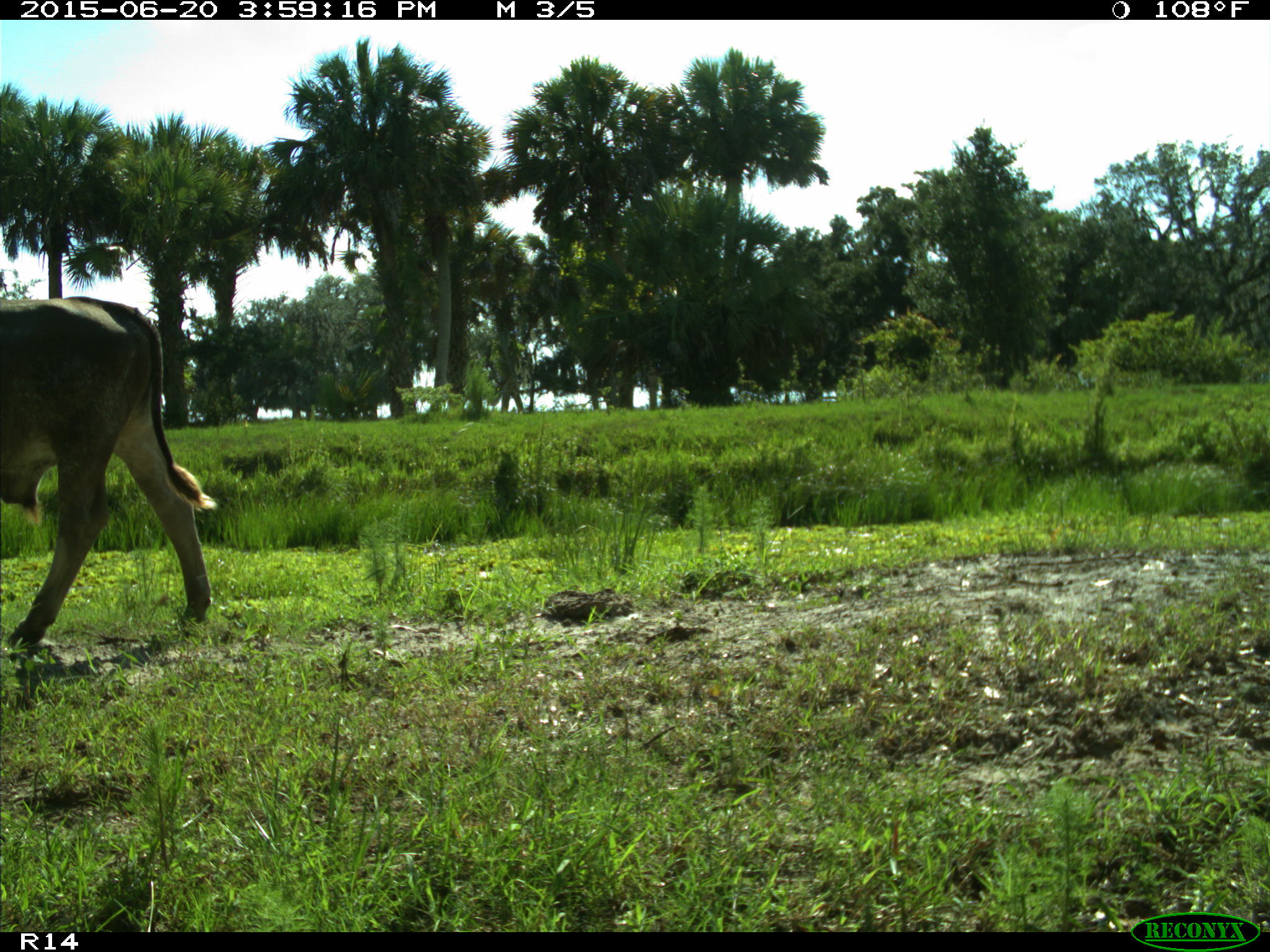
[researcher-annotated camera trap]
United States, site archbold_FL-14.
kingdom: Animalia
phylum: Chordata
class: Mammalia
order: Artiodactyla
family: Bovidae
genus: Bos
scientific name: Bos taurus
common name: domestic cow